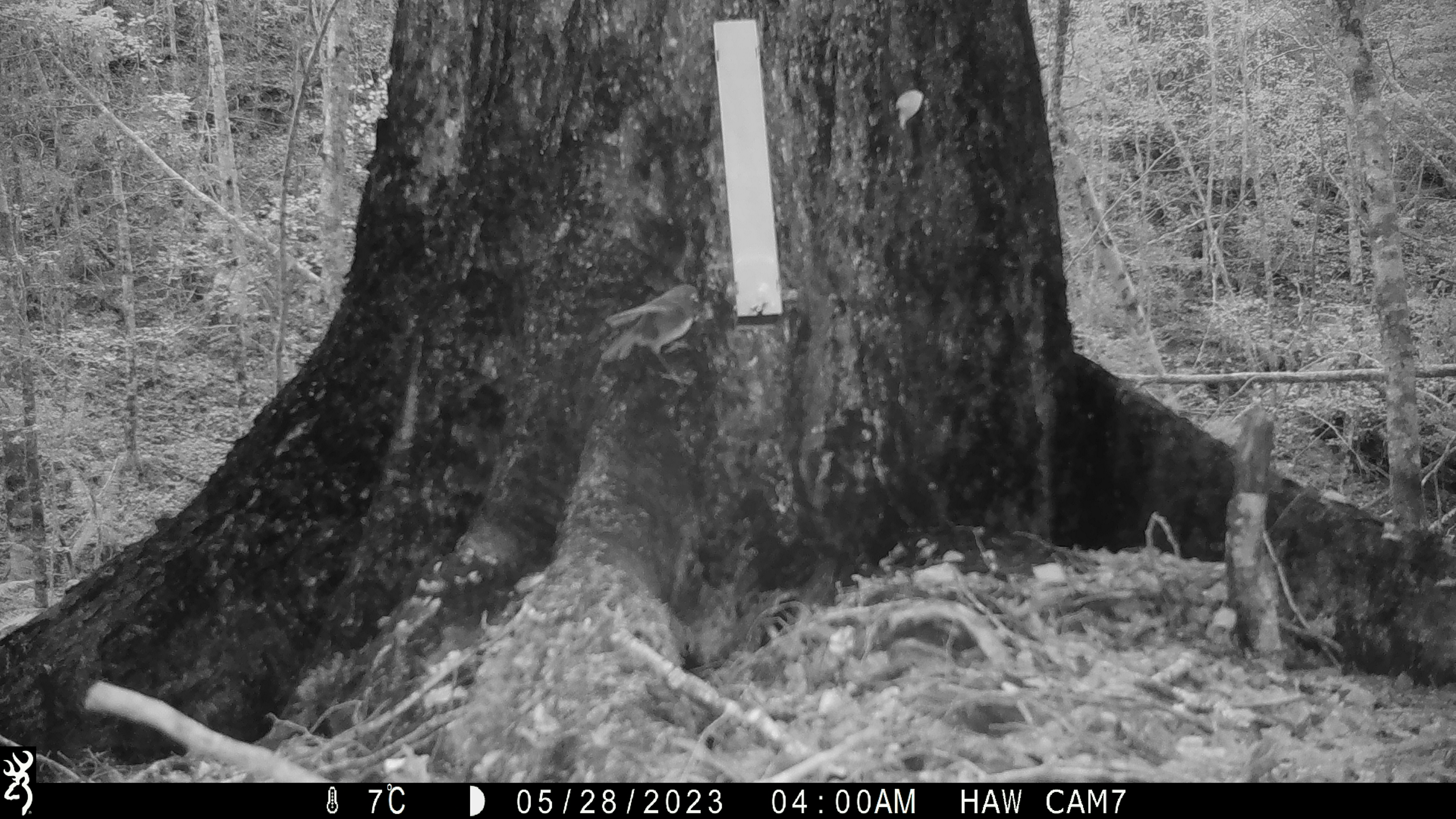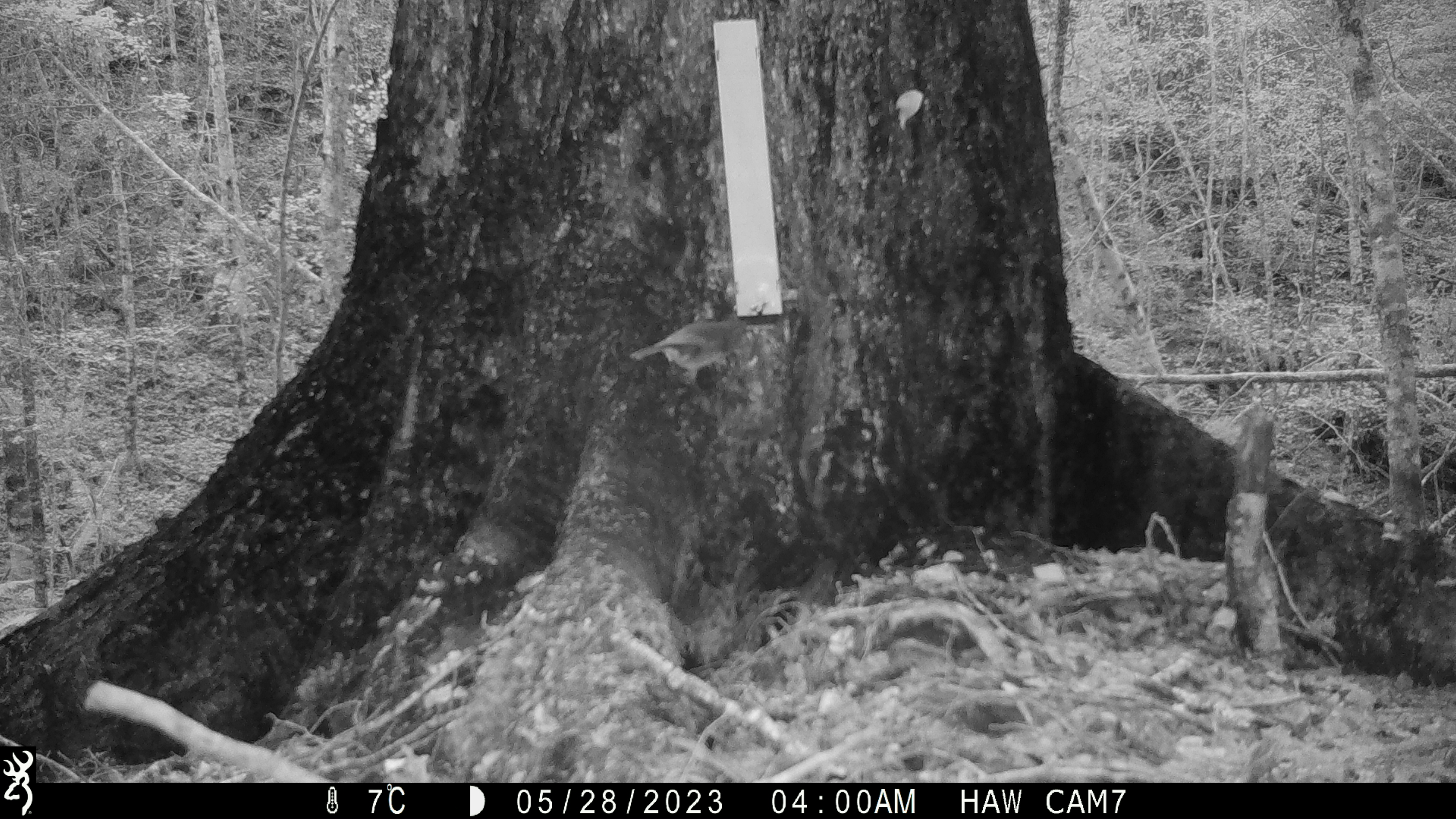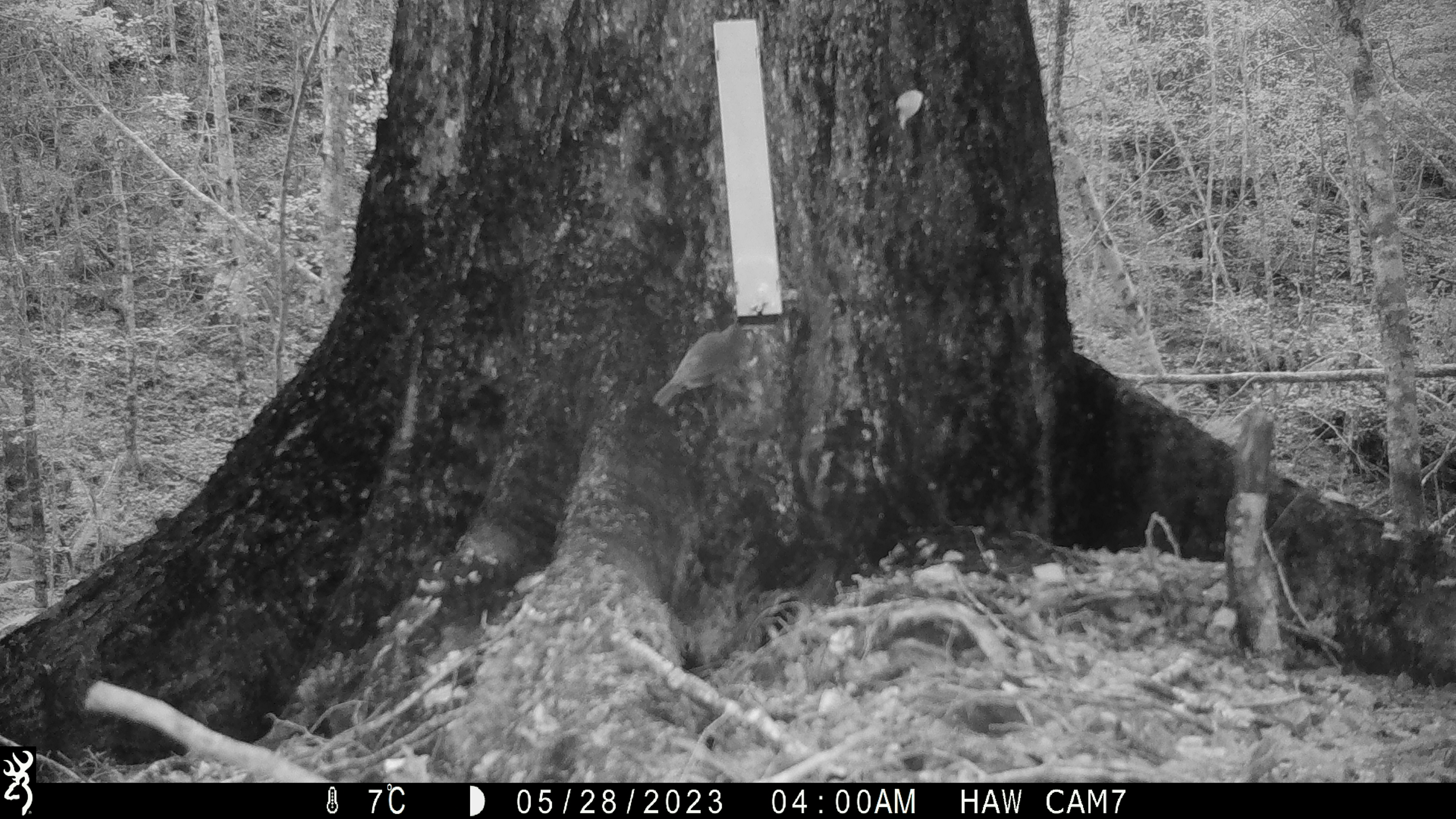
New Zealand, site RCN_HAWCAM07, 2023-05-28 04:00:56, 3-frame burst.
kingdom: Animalia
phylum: Chordata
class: Aves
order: Passeriformes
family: Petroicidae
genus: Petroica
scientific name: Petroica australis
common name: new zealand robin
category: robin